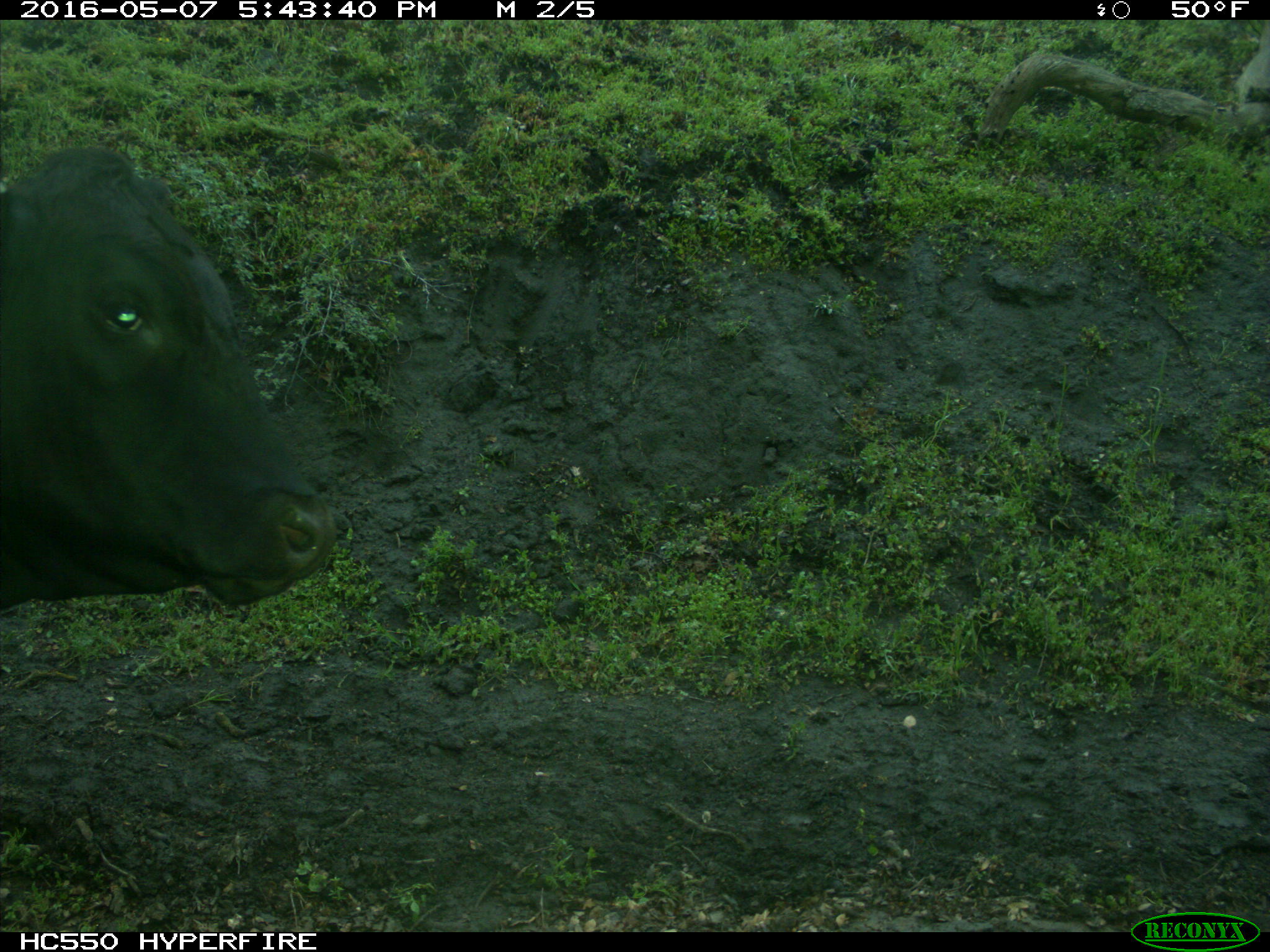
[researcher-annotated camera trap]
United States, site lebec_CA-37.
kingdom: Animalia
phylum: Chordata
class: Mammalia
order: Artiodactyla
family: Bovidae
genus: Bos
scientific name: Bos taurus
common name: domestic cow